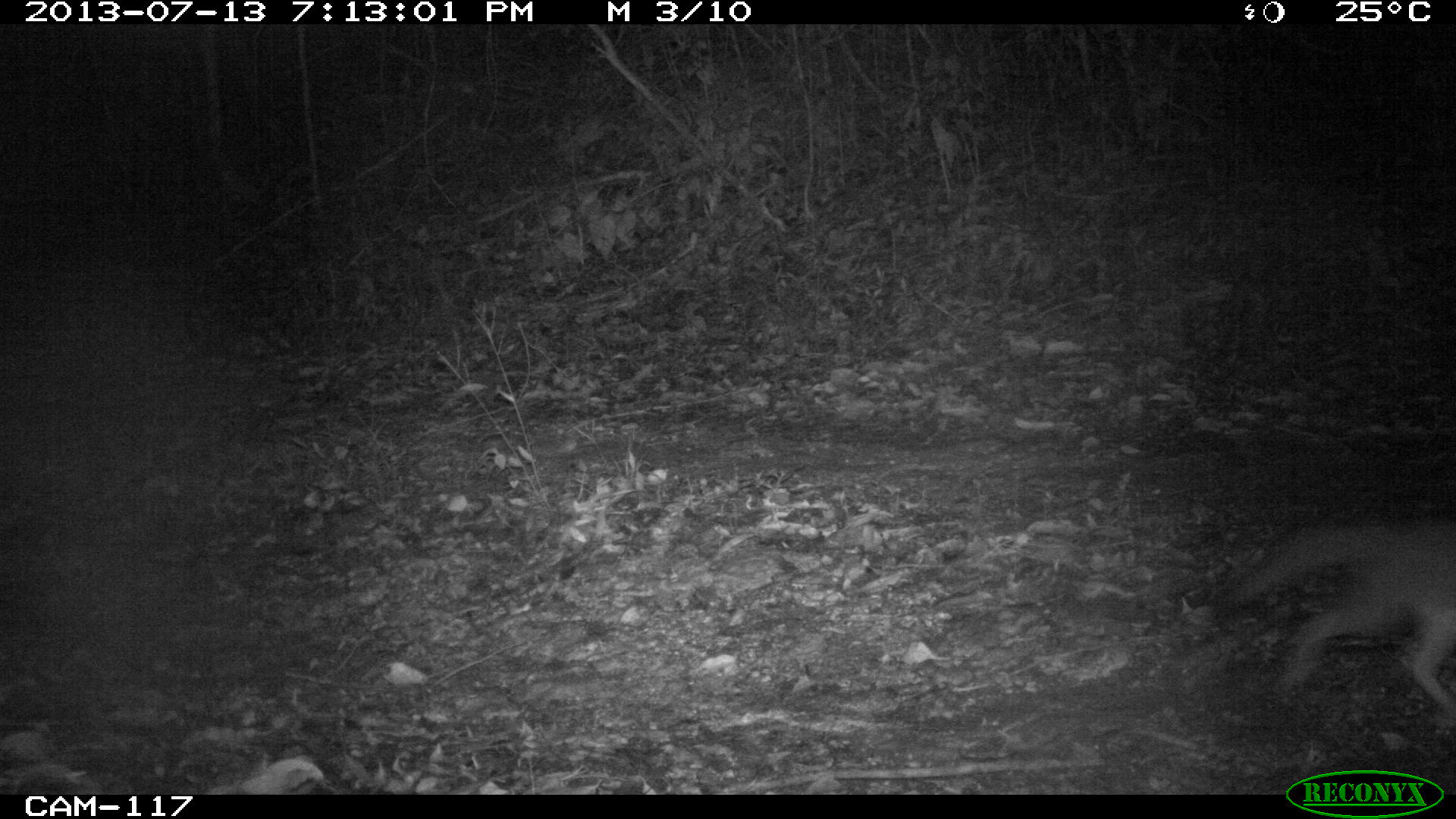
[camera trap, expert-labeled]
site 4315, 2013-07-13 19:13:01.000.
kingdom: Animalia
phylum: Chordata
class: Mammalia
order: Carnivora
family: Canidae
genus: Urocyon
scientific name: Urocyon cinereoargenteus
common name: gray fox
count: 1